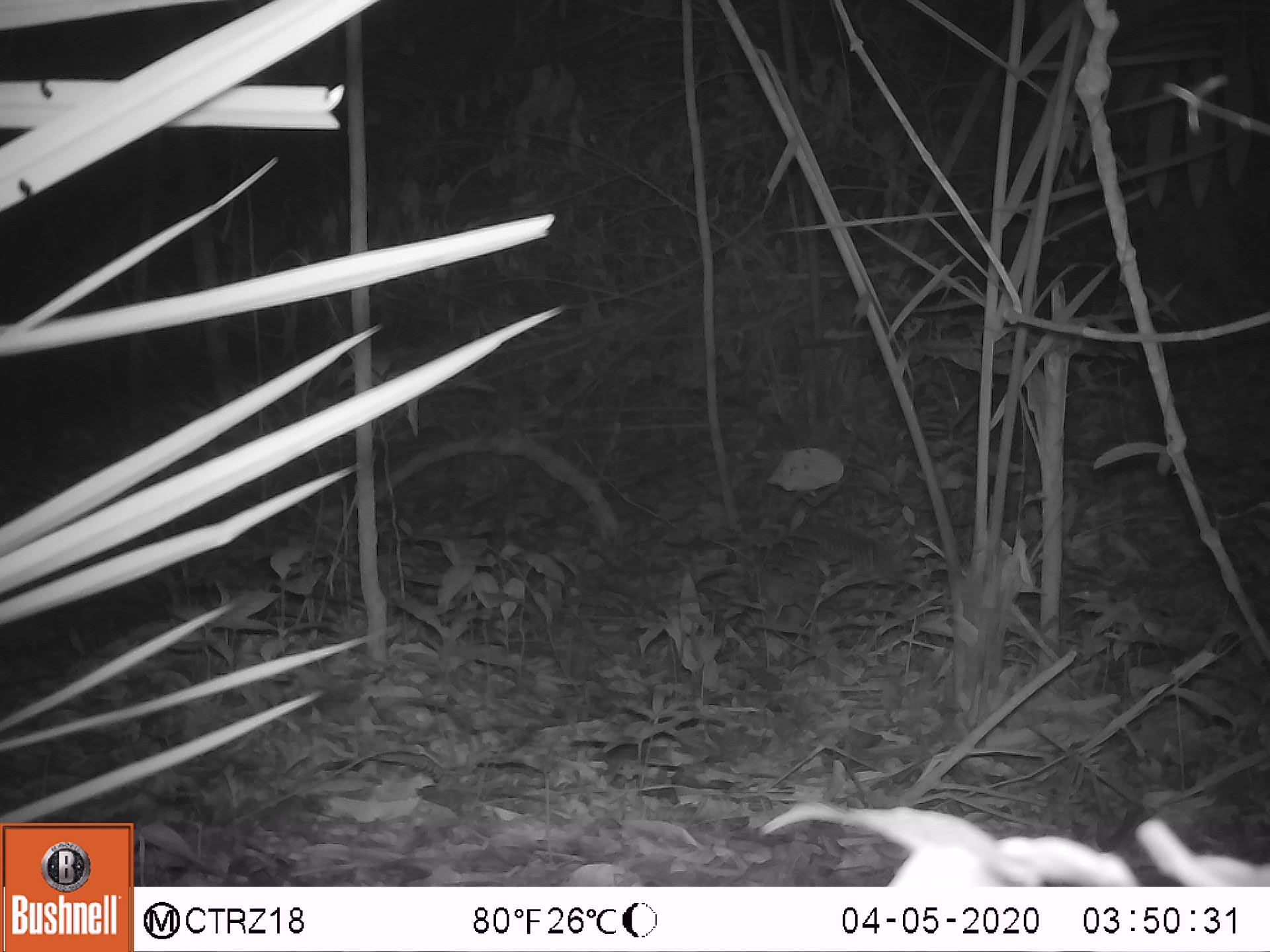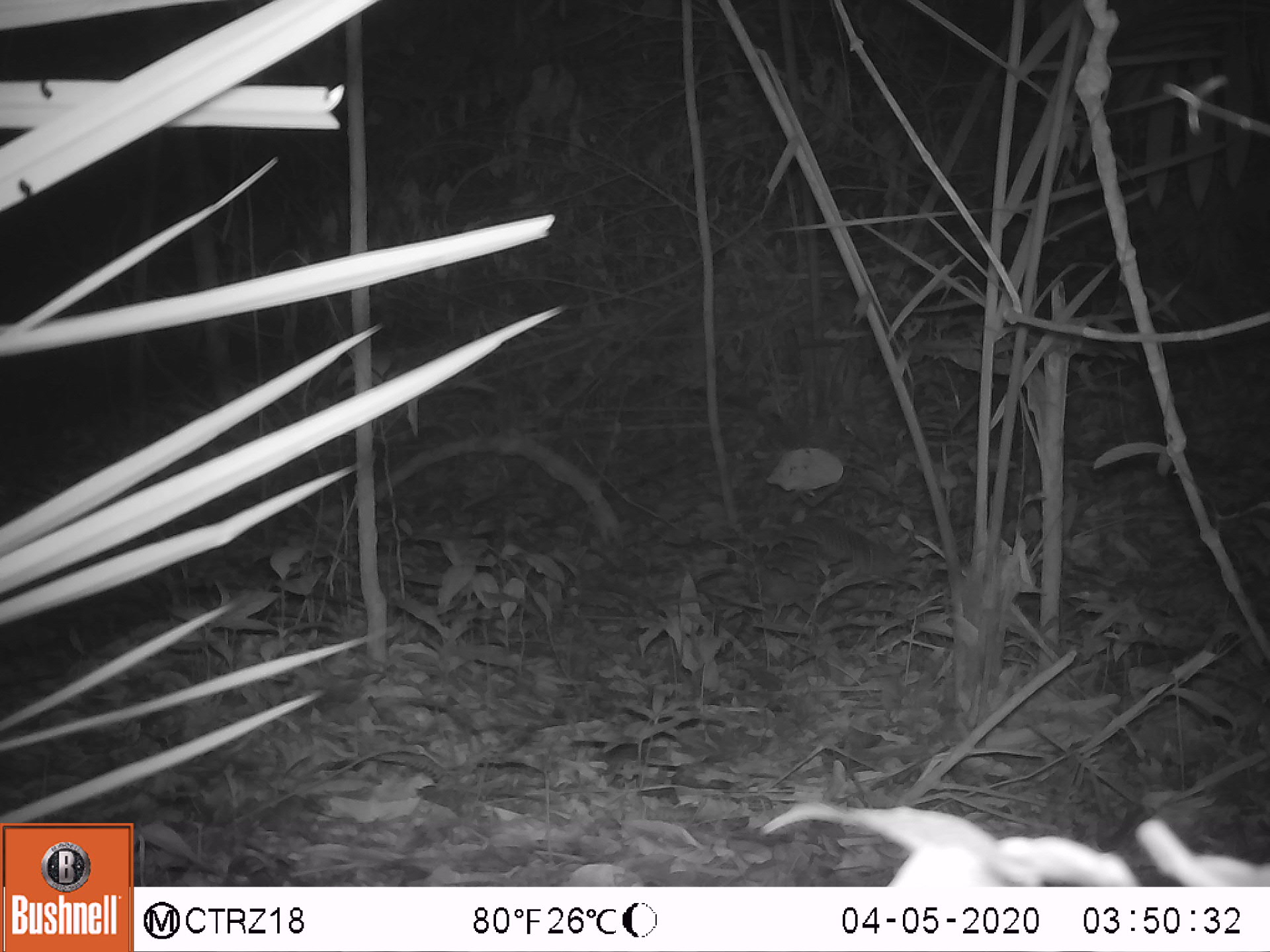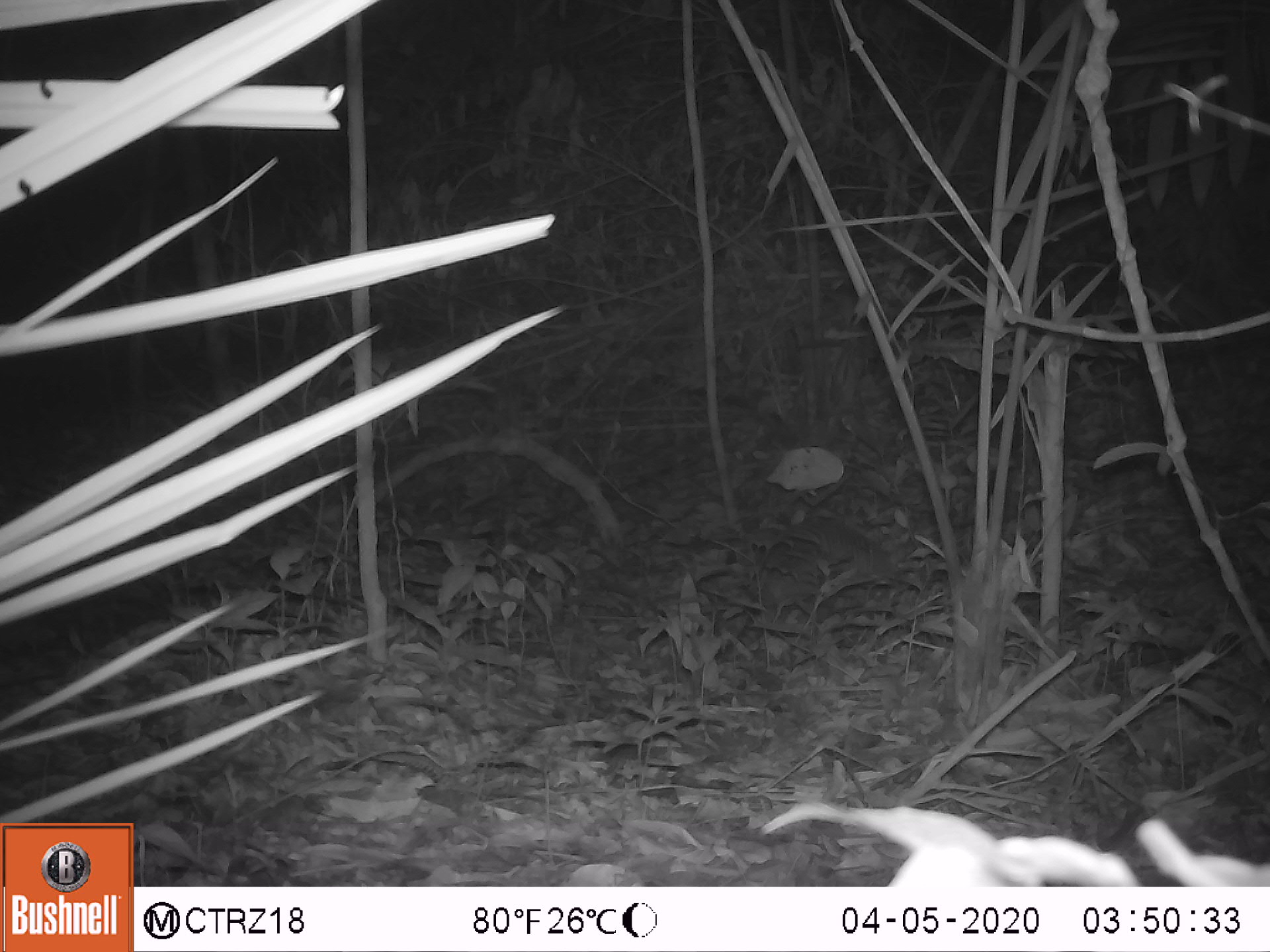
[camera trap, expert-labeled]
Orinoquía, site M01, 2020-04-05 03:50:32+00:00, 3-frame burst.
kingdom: Animalia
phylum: Chordata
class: Mammalia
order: Cingulata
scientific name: Cingulata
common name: armadillo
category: unknown armadillo